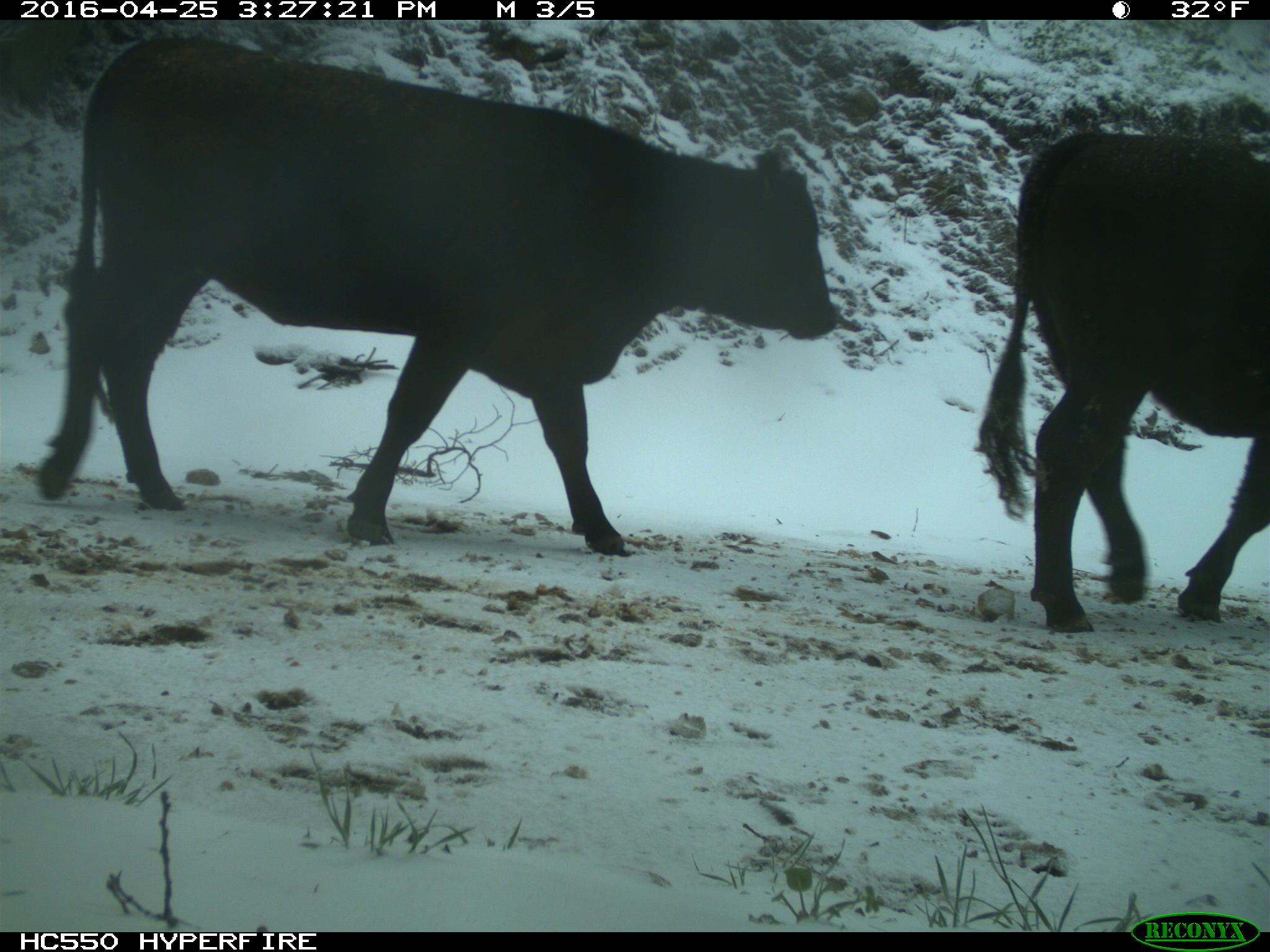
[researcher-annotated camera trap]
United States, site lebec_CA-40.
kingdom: Animalia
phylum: Chordata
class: Mammalia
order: Artiodactyla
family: Bovidae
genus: Bos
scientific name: Bos taurus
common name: domestic cow